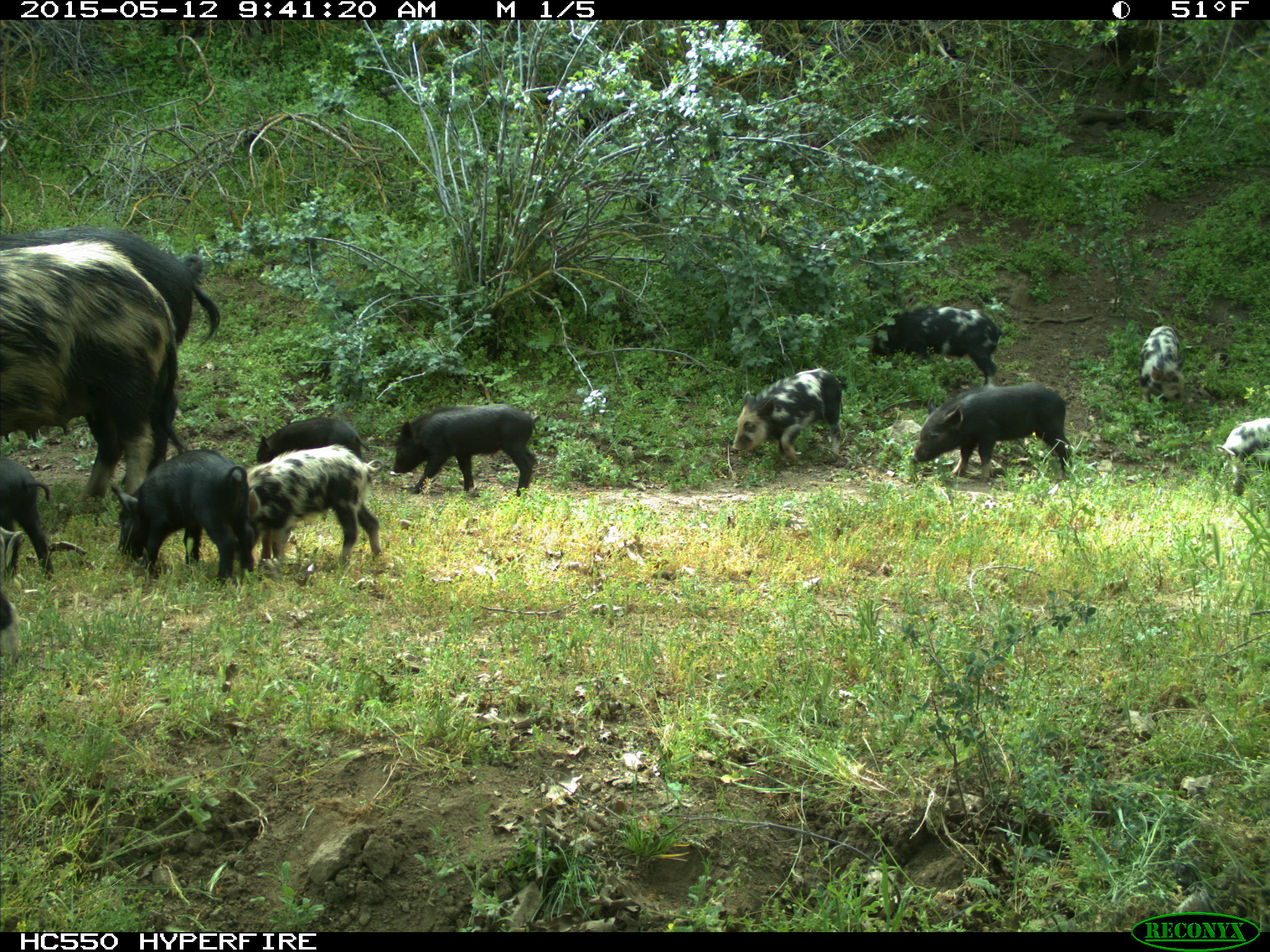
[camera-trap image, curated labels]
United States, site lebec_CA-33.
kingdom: Animalia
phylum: Chordata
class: Mammalia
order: Artiodactyla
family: Suidae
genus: Sus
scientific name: Sus scrofa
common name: wild boar